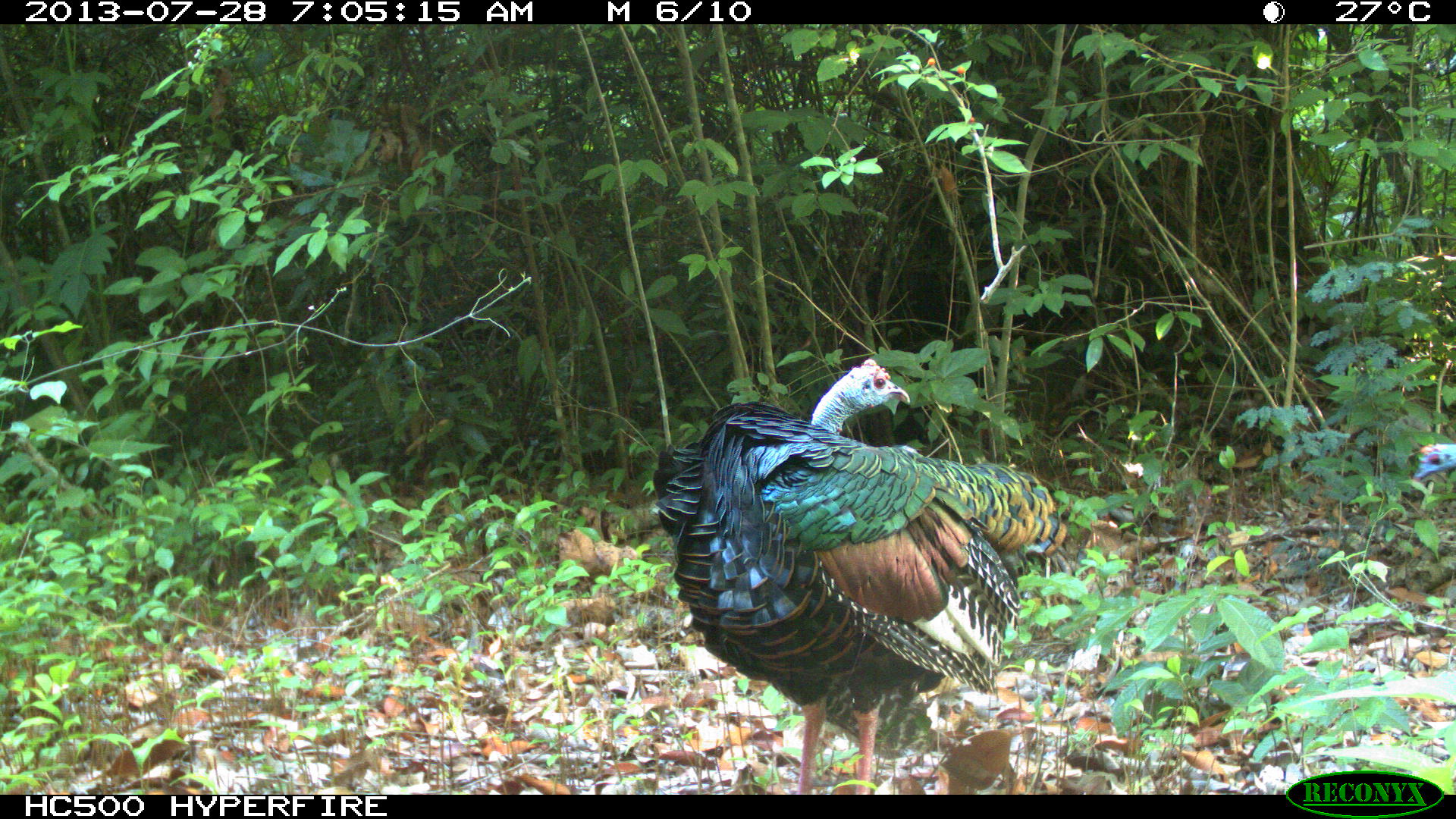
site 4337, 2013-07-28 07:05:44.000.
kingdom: Animalia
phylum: Chordata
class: Aves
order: Galliformes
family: Phasianidae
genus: Meleagris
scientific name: Meleagris ocellata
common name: ocellated turkey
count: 2